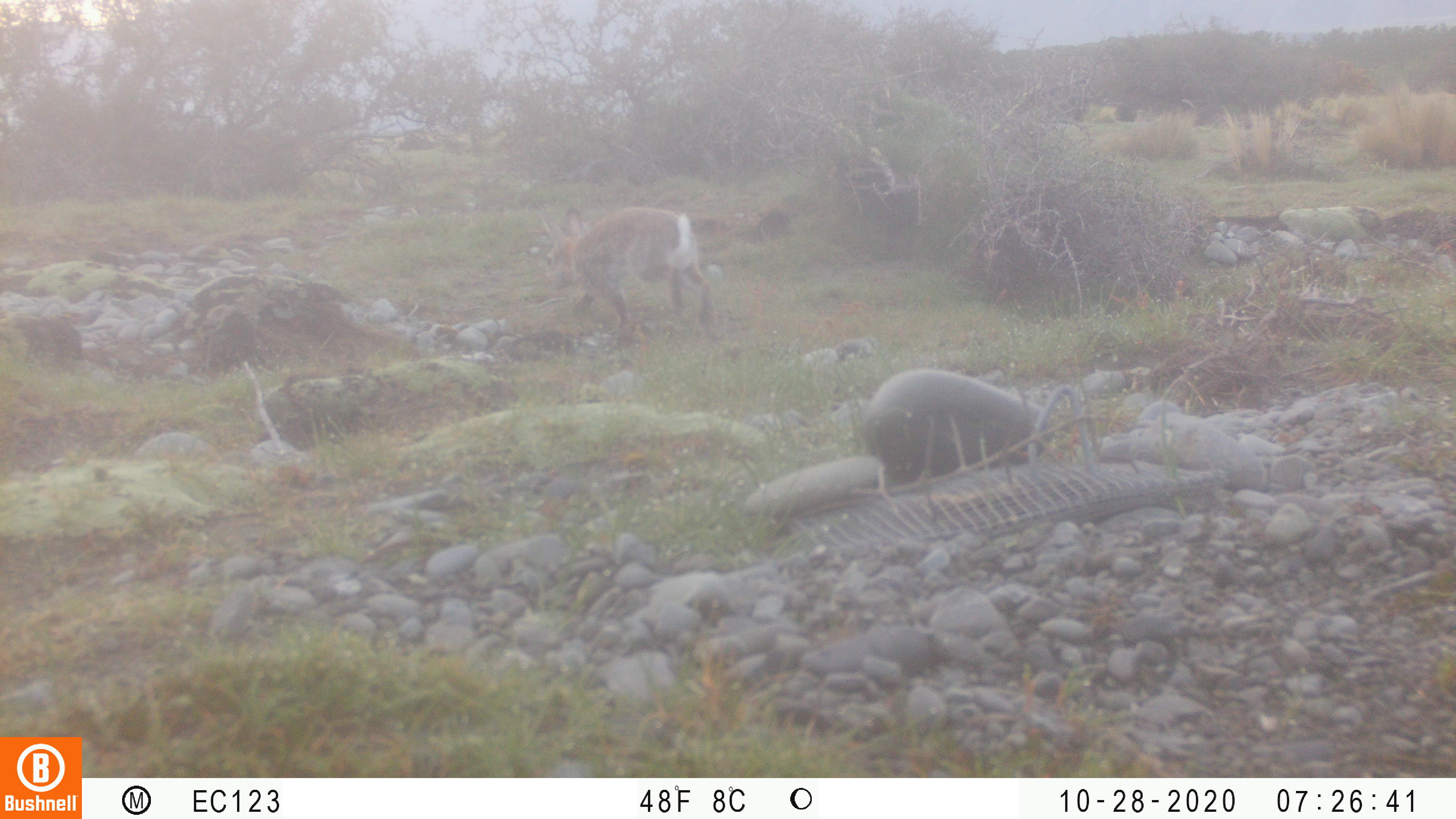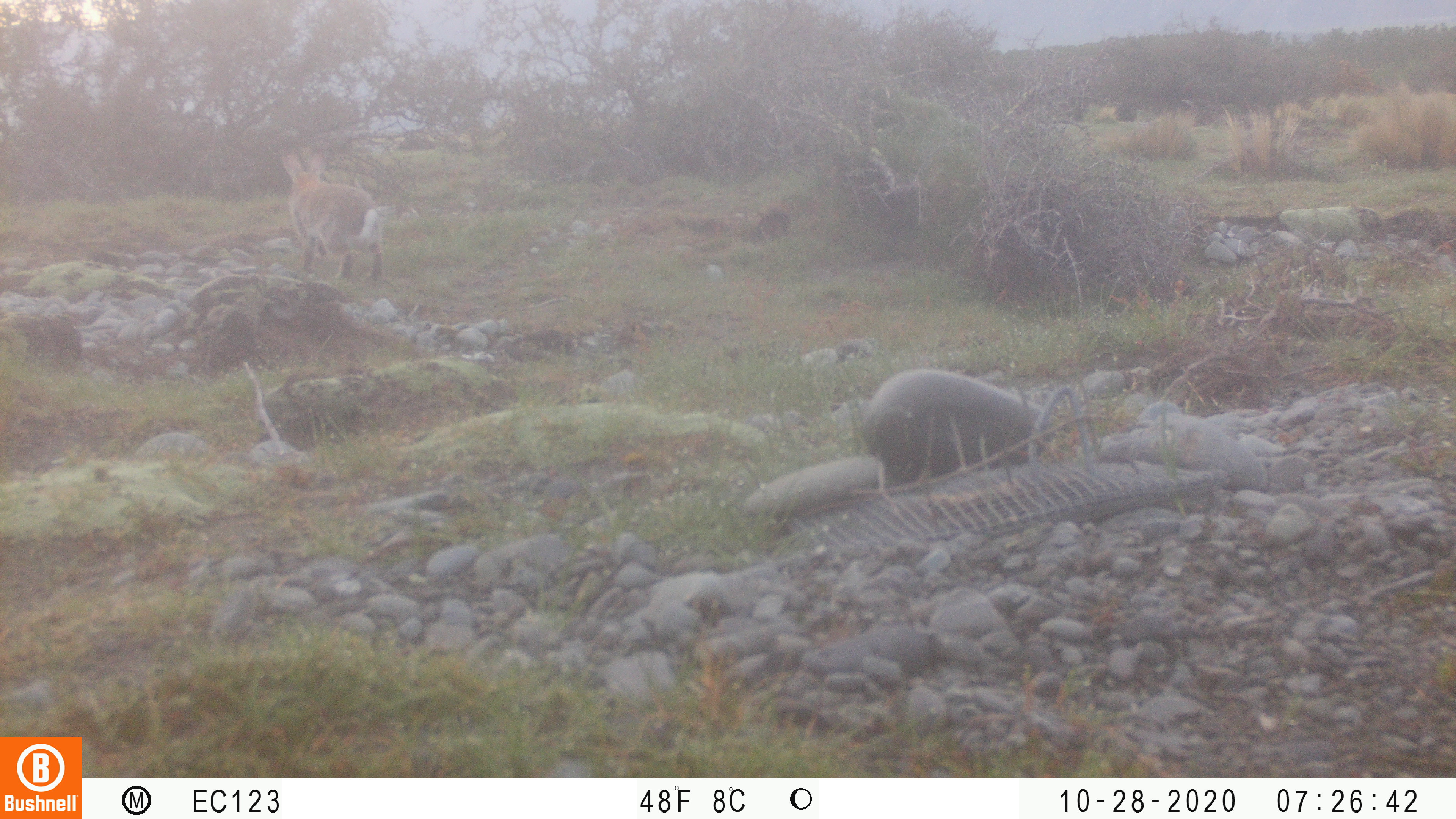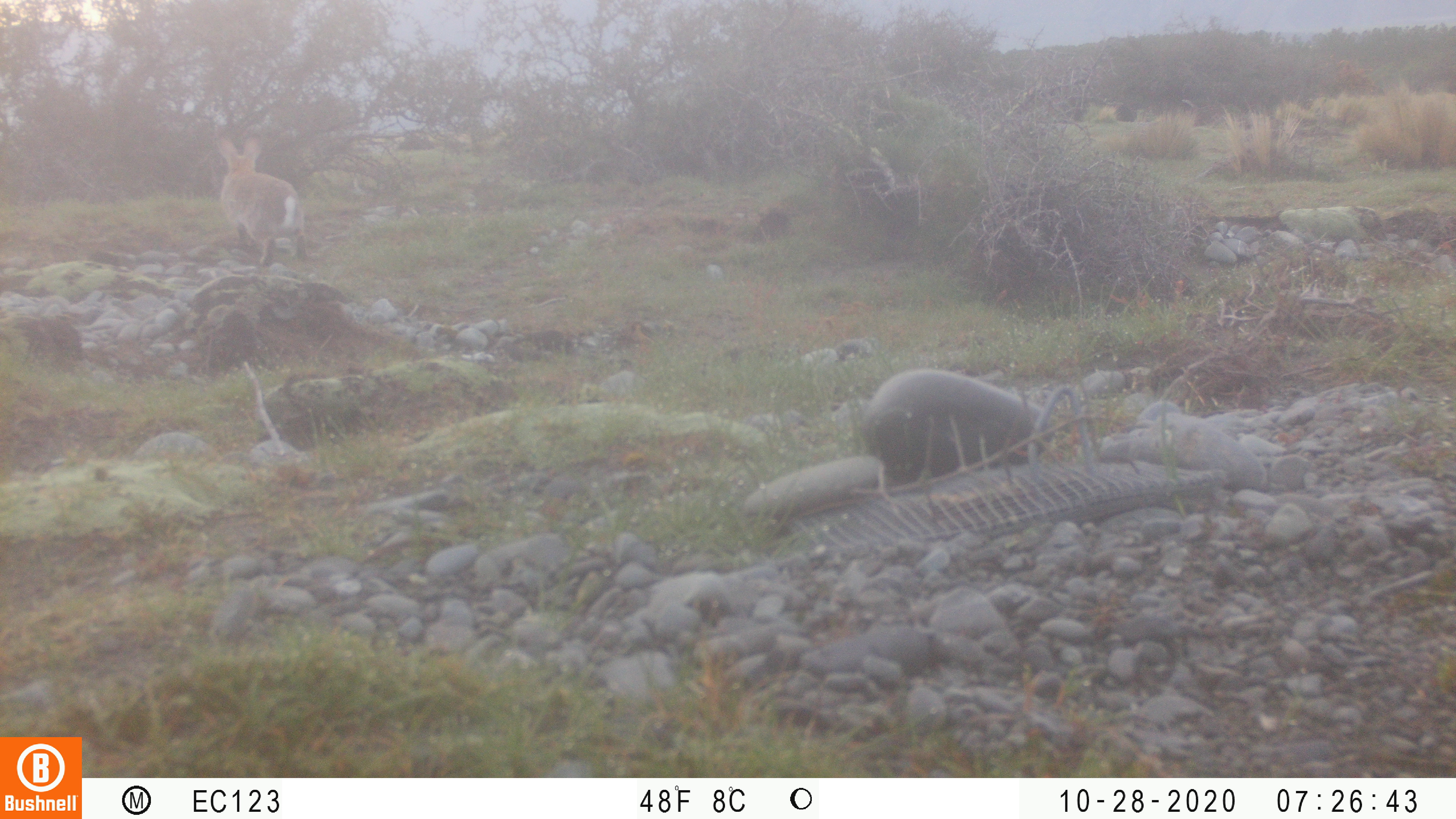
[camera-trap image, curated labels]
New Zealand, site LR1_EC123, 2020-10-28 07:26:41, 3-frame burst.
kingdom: Animalia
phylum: Chordata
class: Mammalia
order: Lagomorpha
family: Leporidae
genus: Oryctolagus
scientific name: Oryctolagus cuniculus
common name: european rabbit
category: rabbit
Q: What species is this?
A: Rabbit (european rabbit) (Oryctolagus cuniculus).